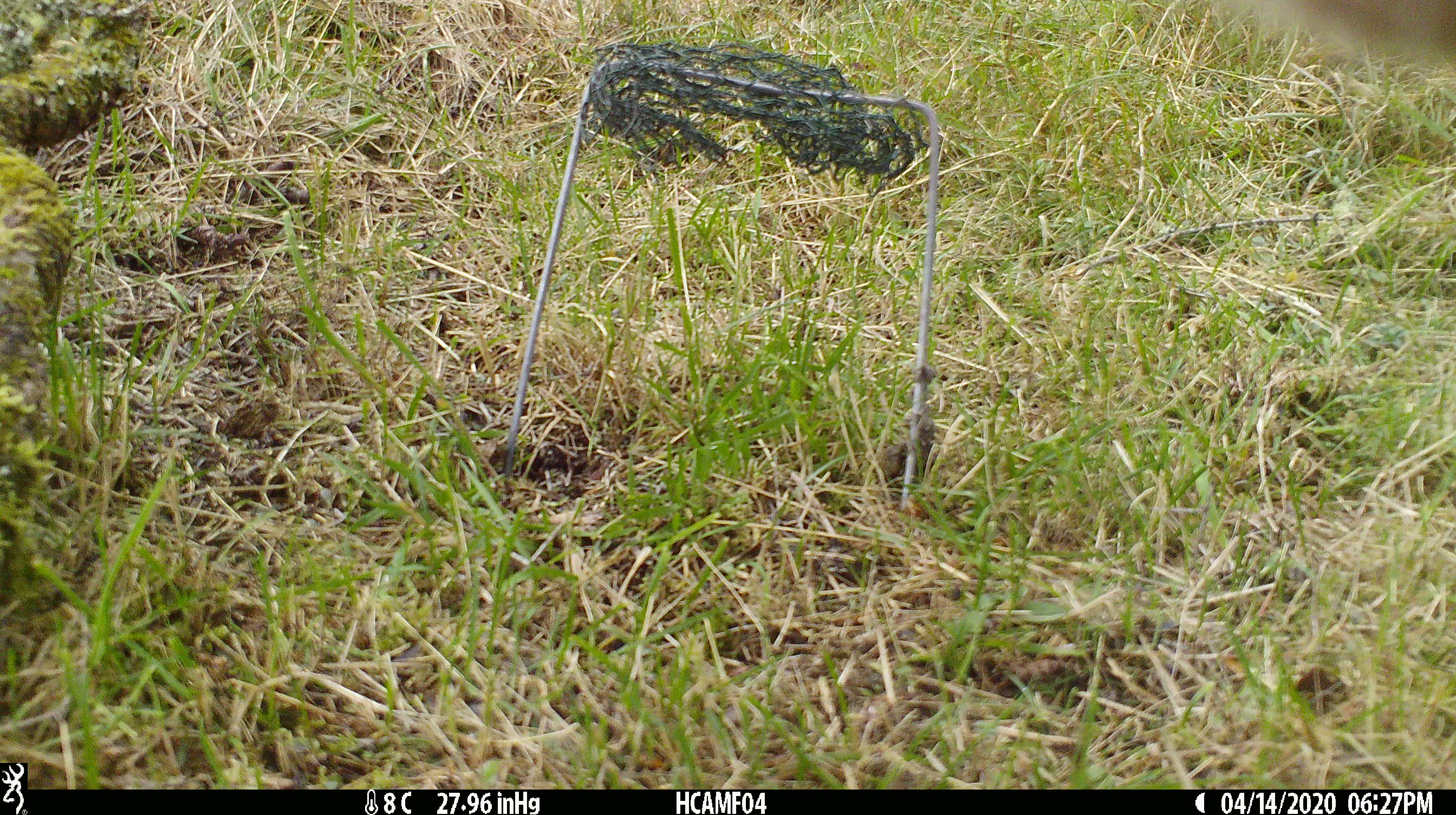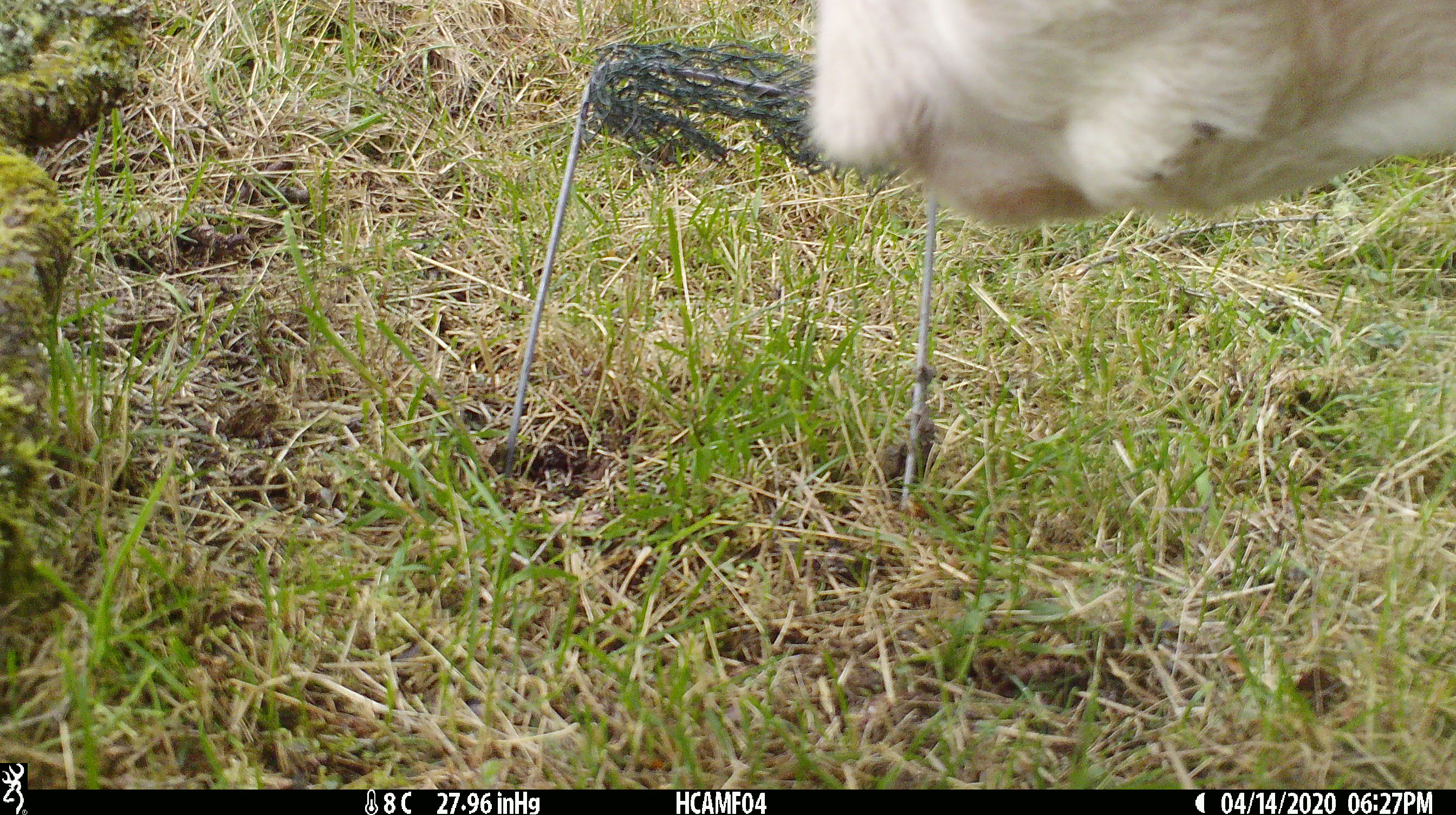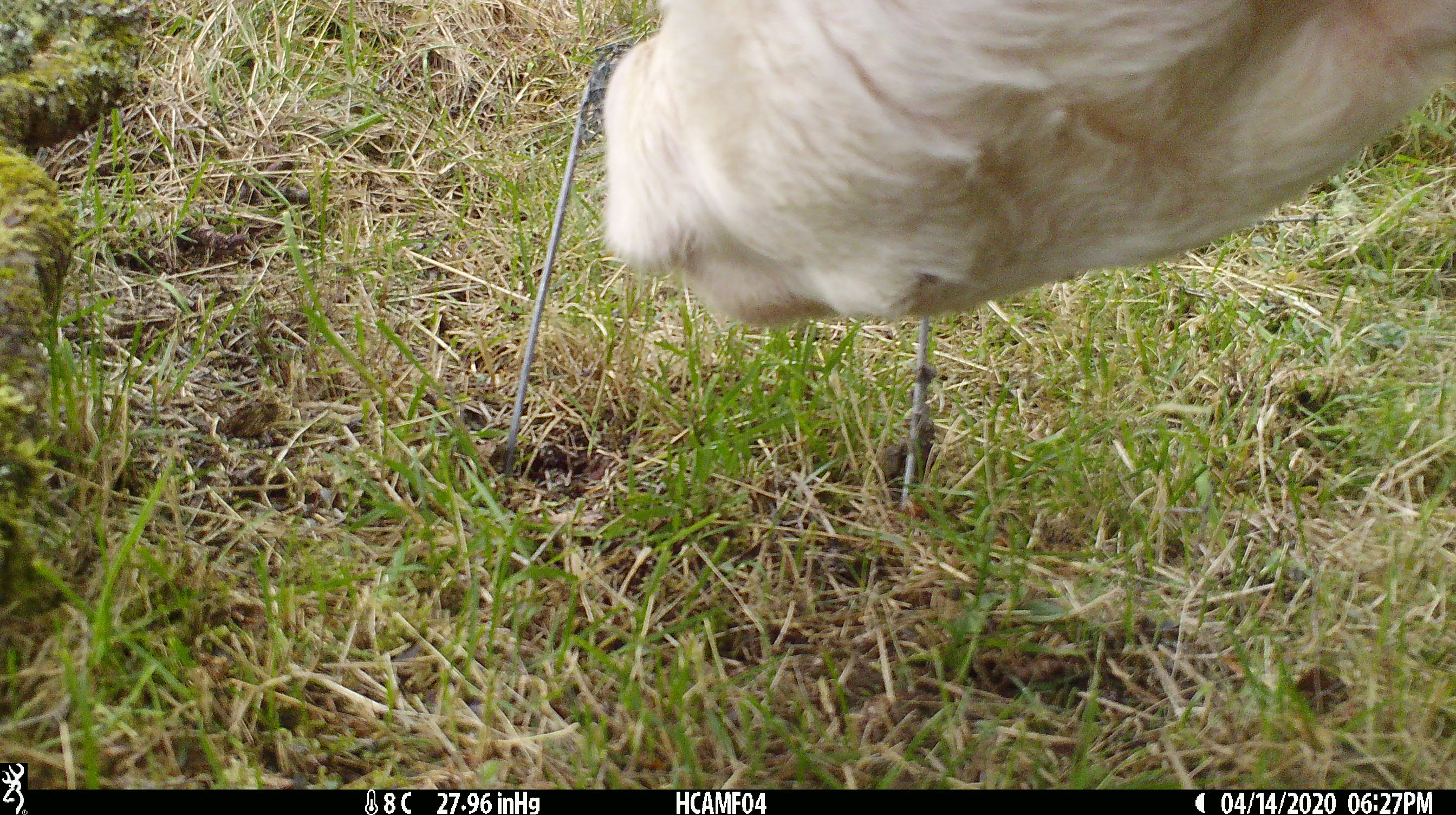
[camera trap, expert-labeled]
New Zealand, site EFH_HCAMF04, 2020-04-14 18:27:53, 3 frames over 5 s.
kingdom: Animalia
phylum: Chordata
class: Mammalia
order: Artiodactyla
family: Bovidae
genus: Bos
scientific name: Bos taurus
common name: domestic cow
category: cow